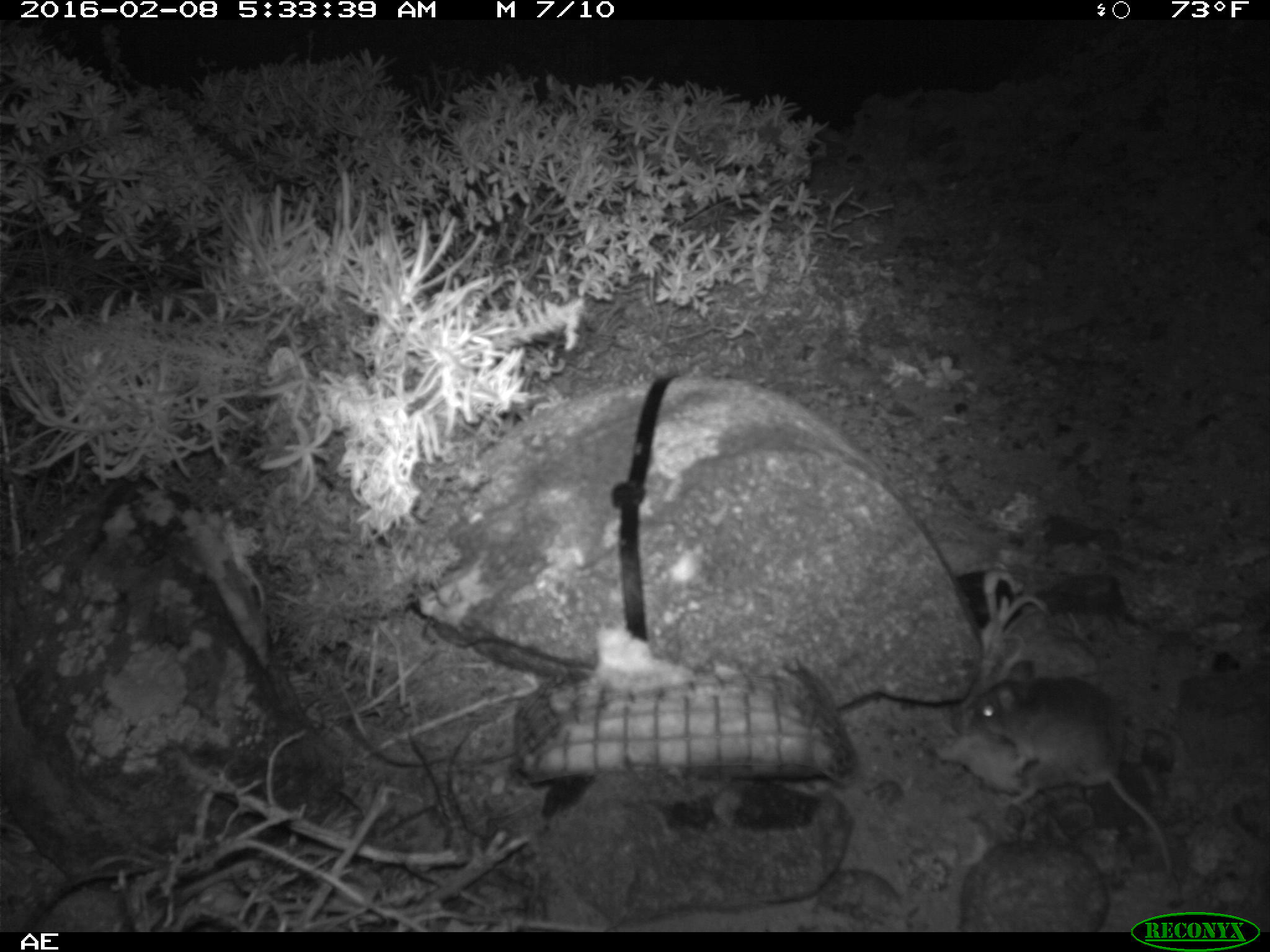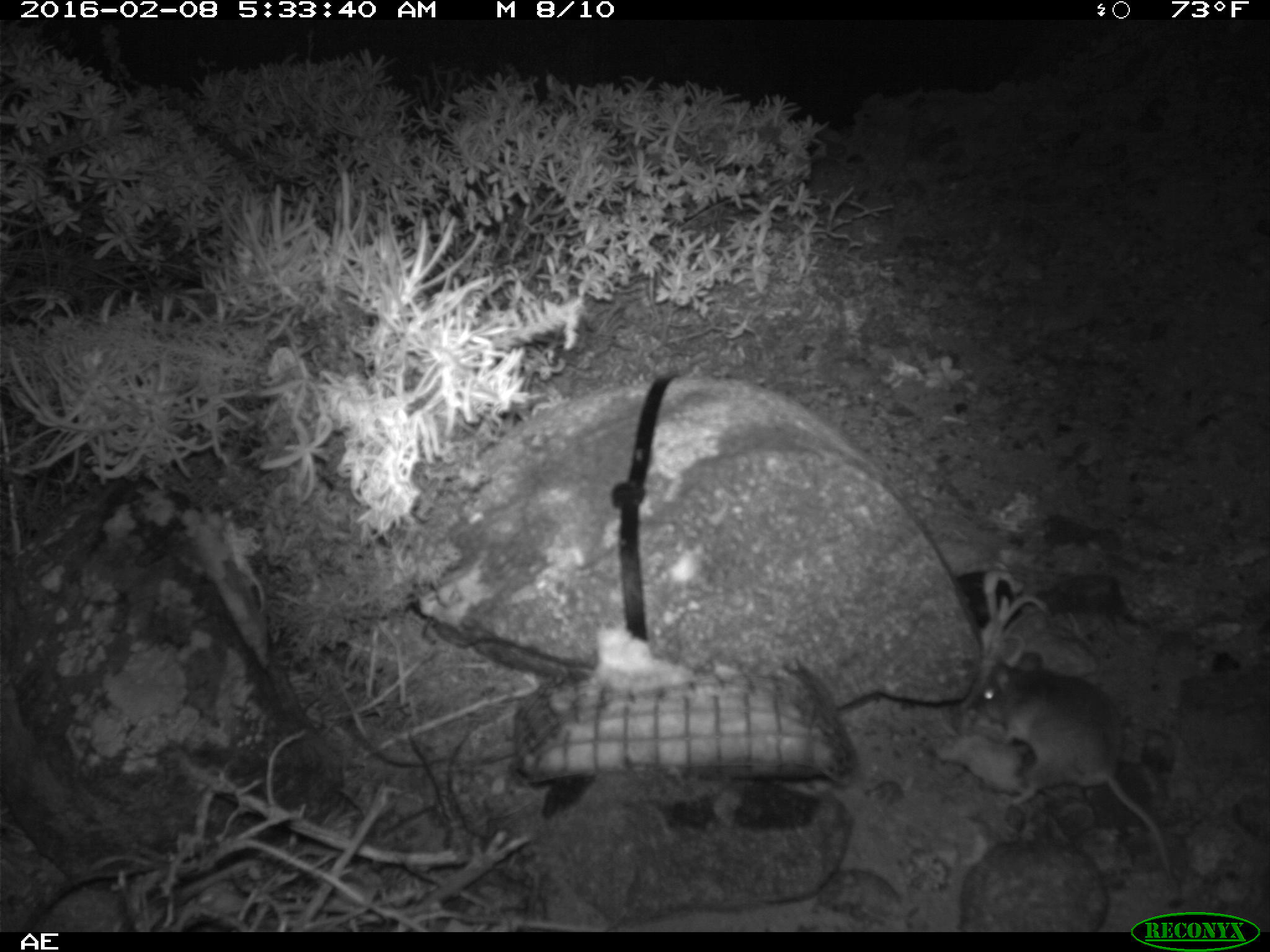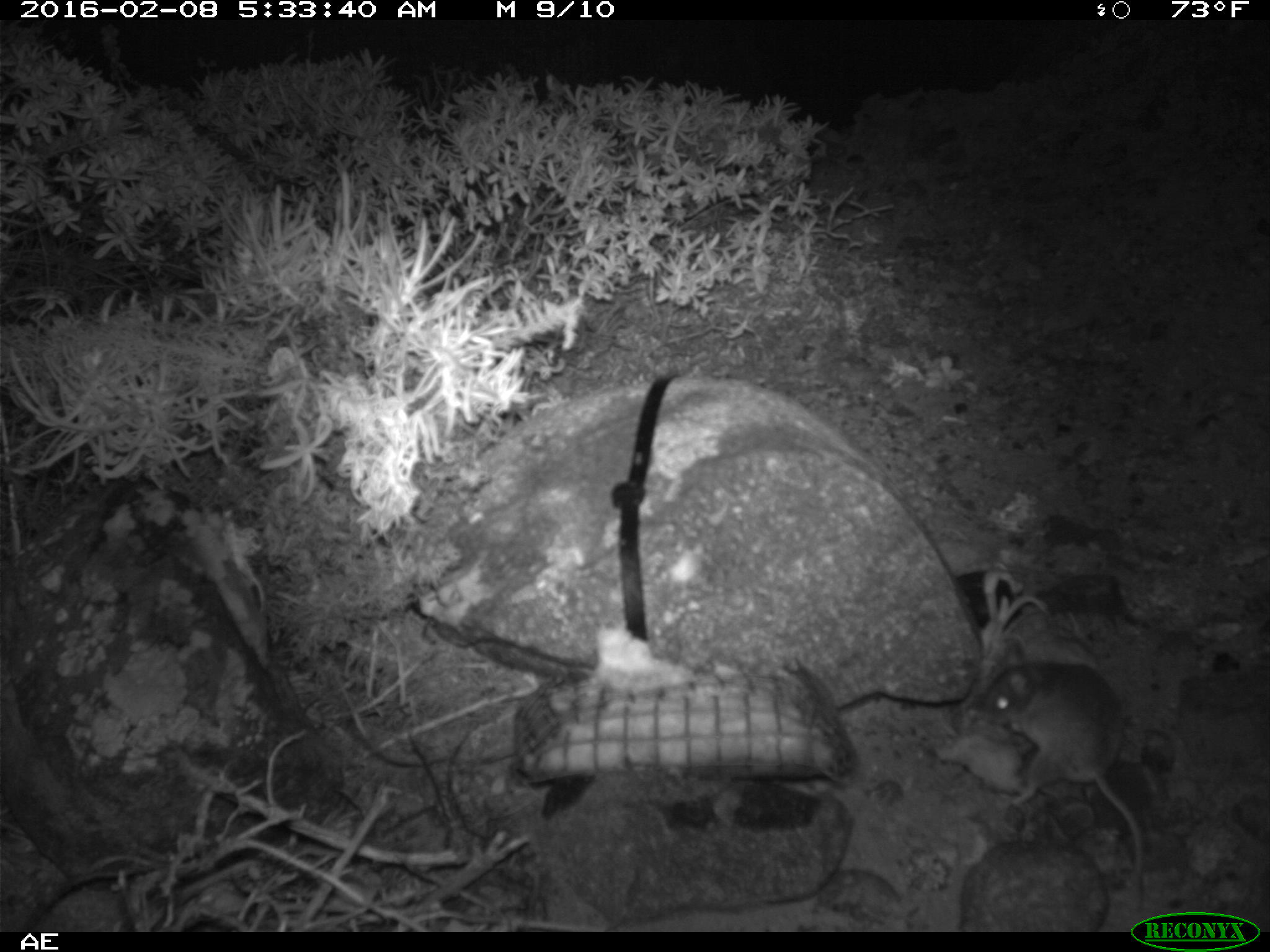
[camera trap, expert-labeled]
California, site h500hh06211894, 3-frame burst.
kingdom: Animalia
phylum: Chordata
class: Mammalia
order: Rodentia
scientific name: Rodentia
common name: rodent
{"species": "rodent (Rodentia)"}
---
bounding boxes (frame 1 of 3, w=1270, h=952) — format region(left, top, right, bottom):
rodent: region(962, 658, 1176, 871)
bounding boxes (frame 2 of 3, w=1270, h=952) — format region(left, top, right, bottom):
rodent: region(970, 650, 1180, 895)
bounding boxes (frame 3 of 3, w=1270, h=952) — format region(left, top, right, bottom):
rodent: region(979, 642, 1146, 914)